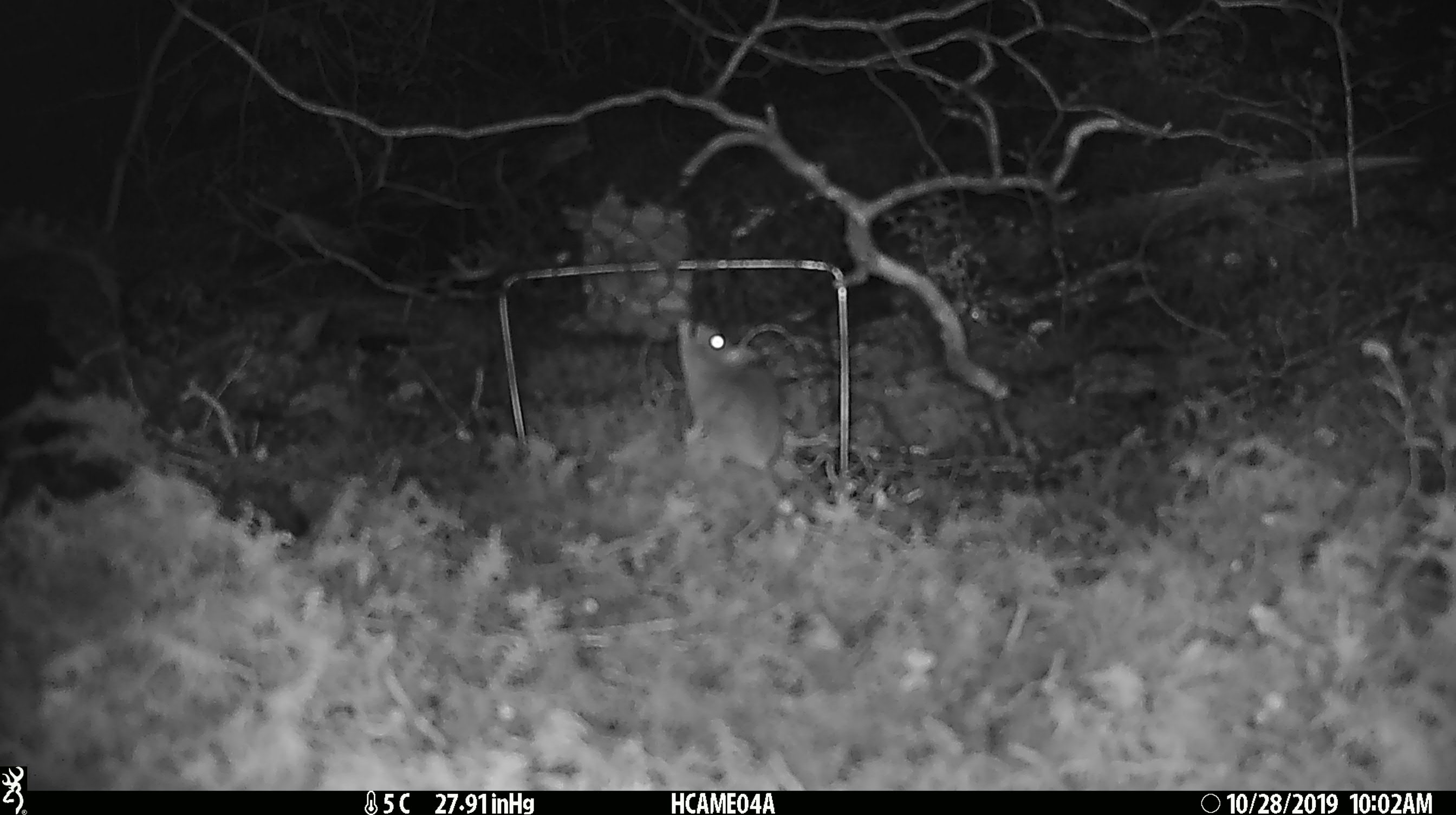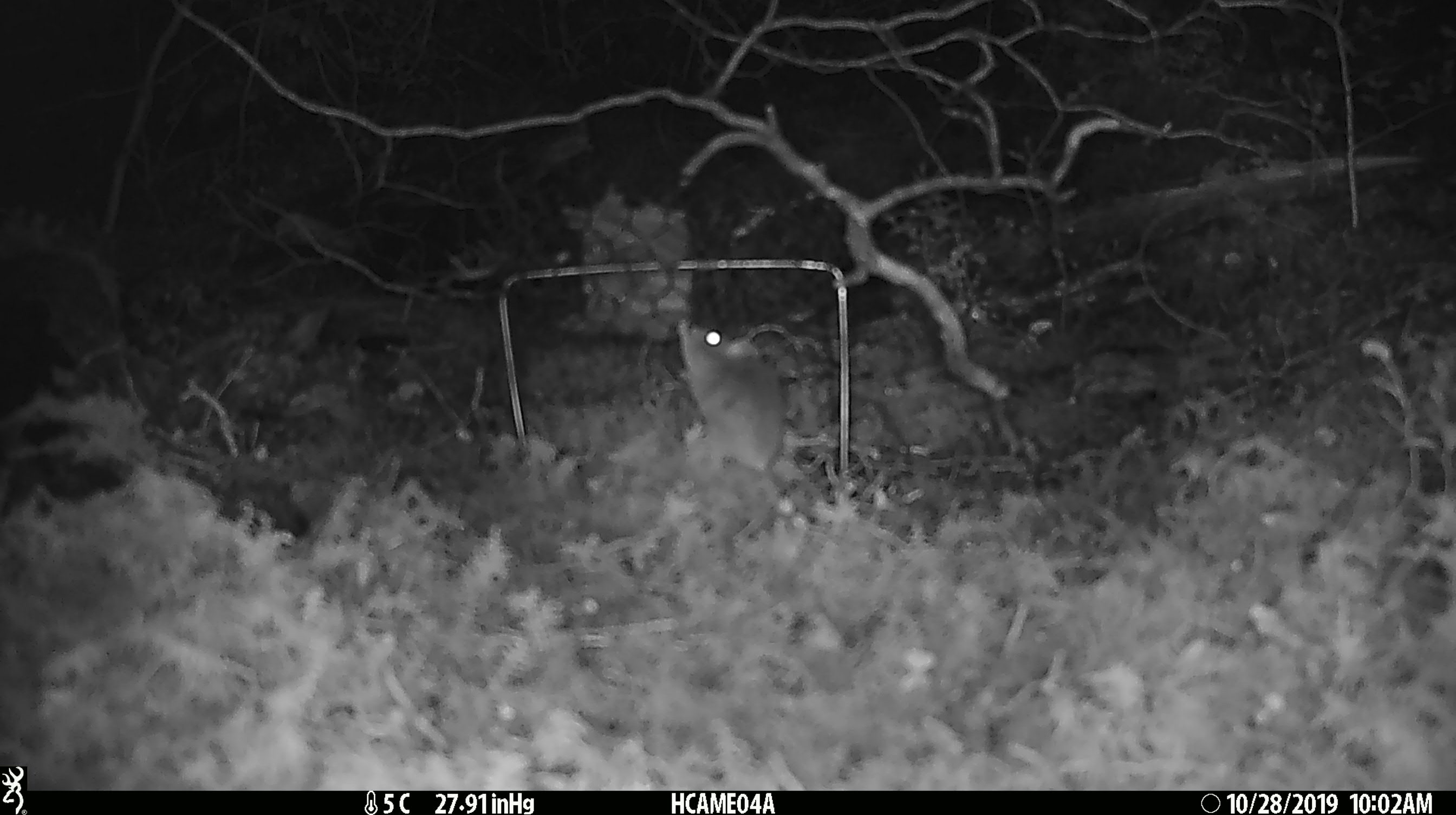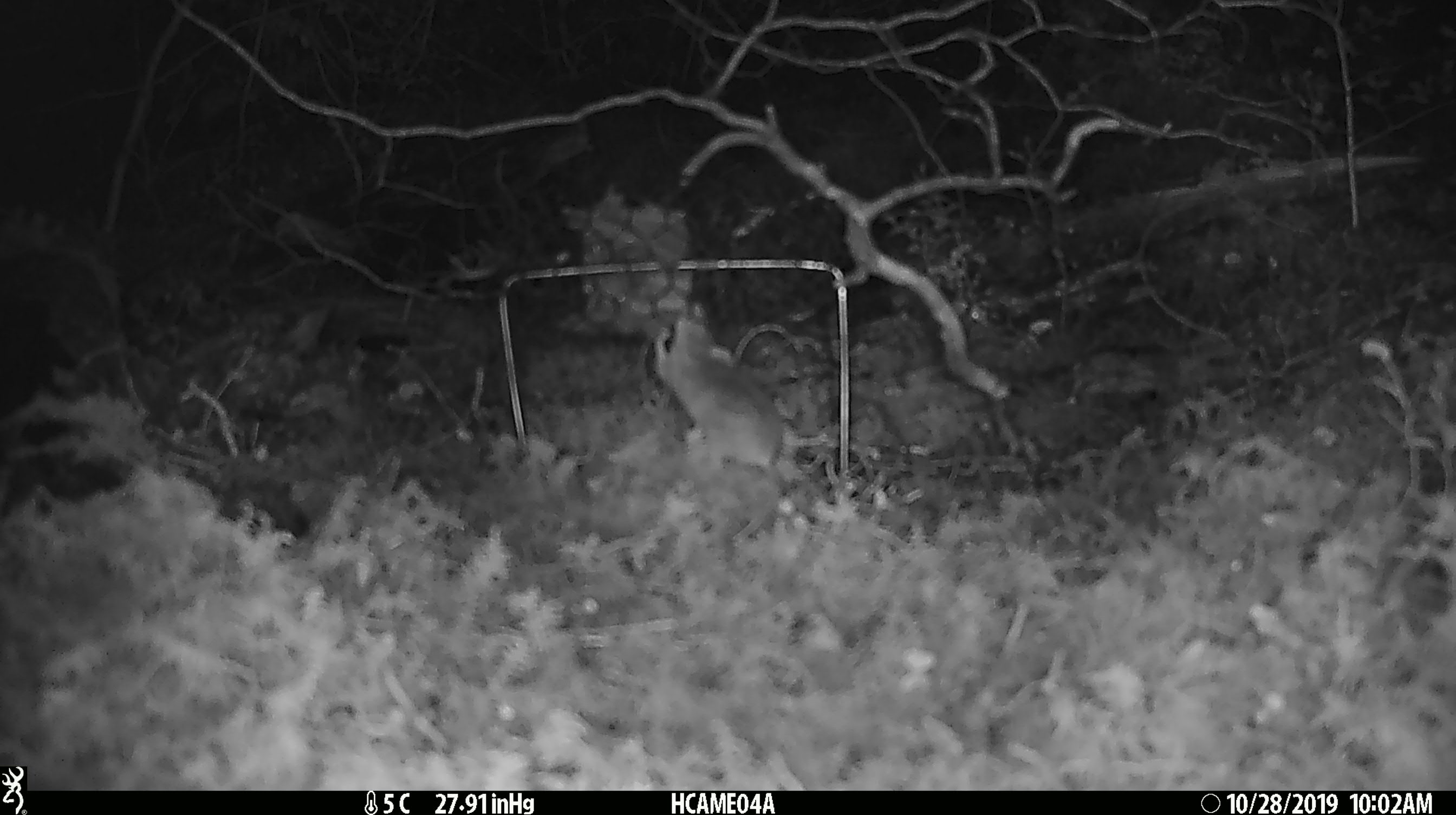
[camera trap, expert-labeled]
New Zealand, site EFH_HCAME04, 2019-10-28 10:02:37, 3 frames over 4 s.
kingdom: Animalia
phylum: Chordata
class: Mammalia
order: Rodentia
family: Muridae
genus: Mus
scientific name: Mus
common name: mouse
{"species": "mouse (Mus)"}